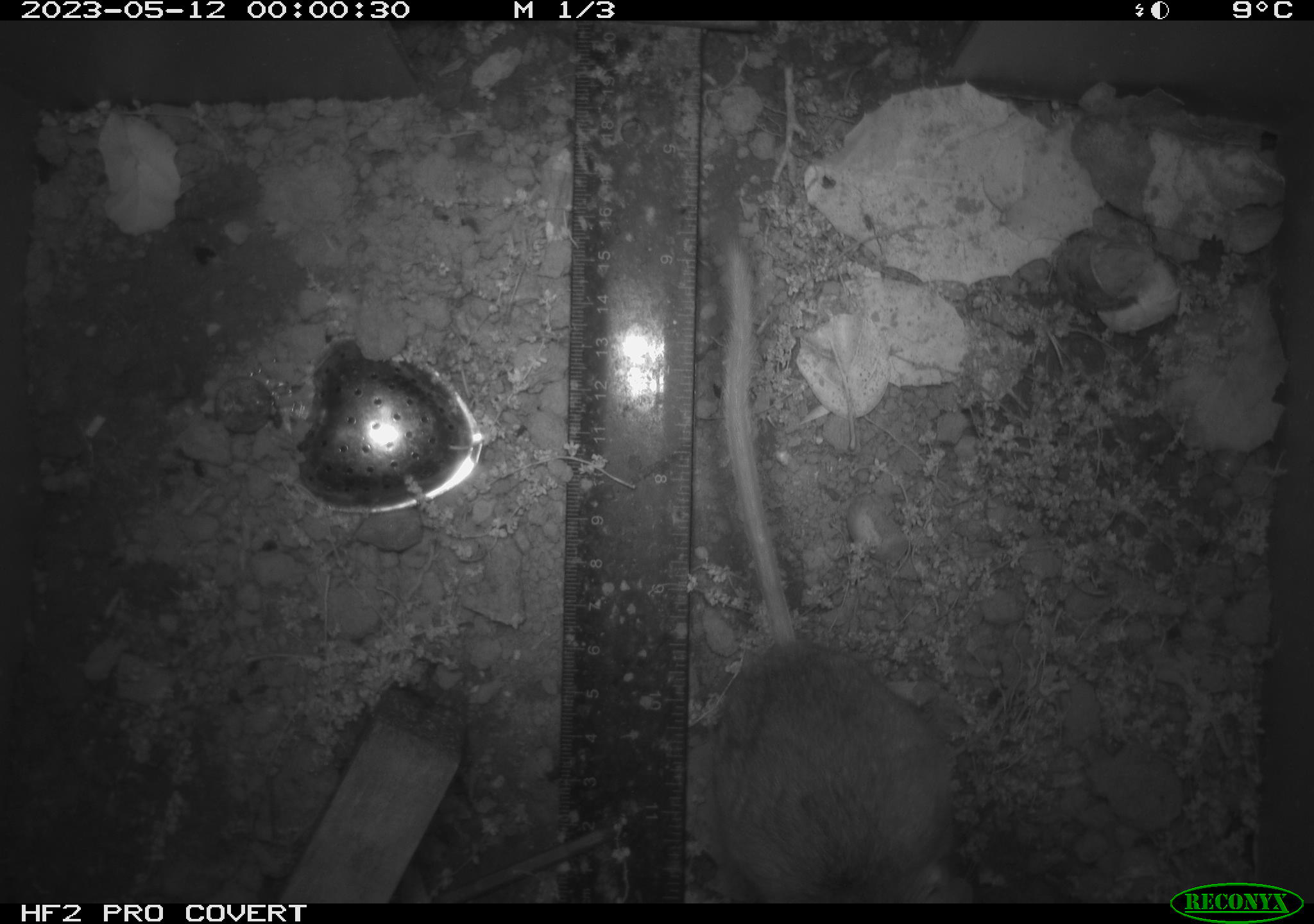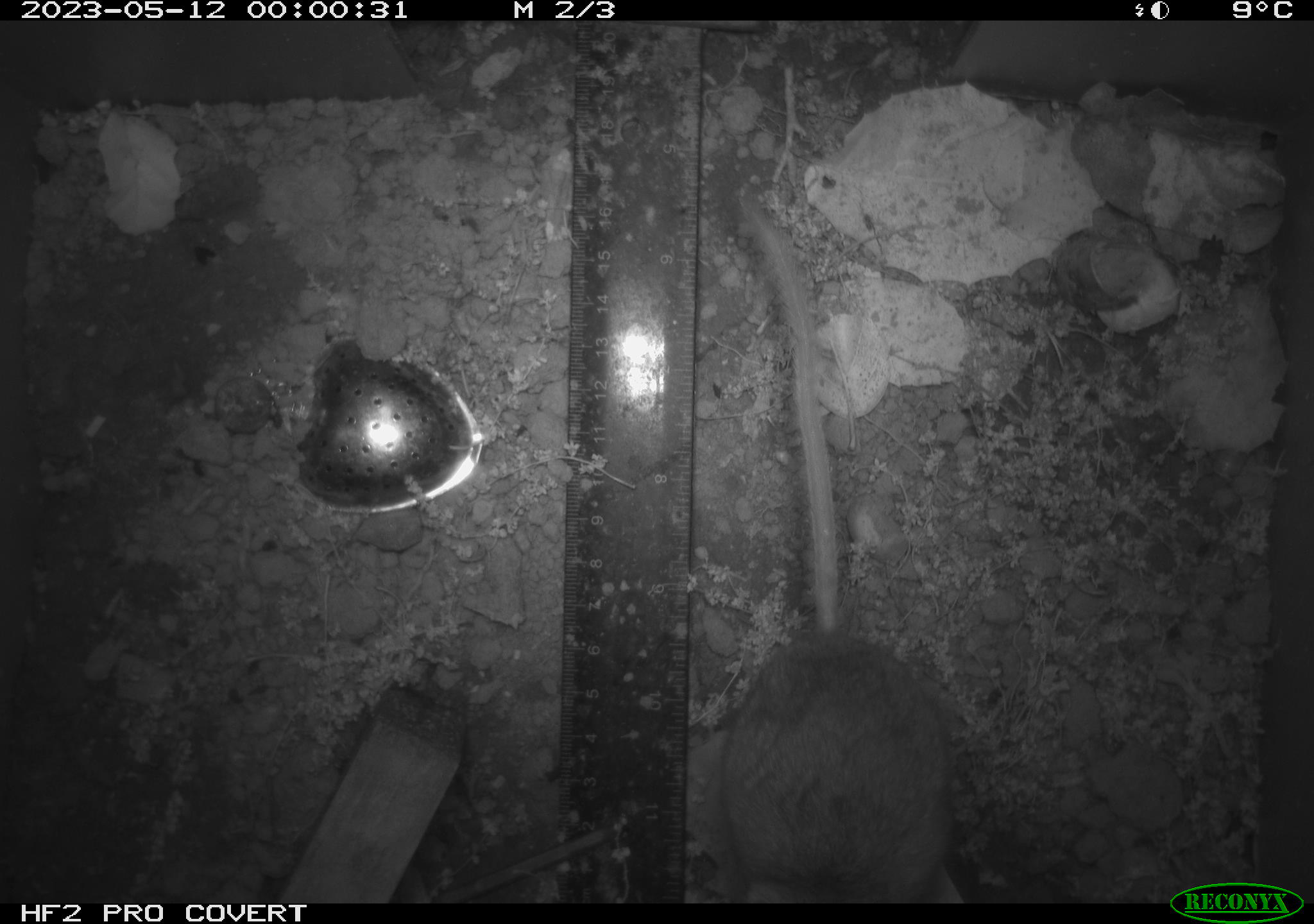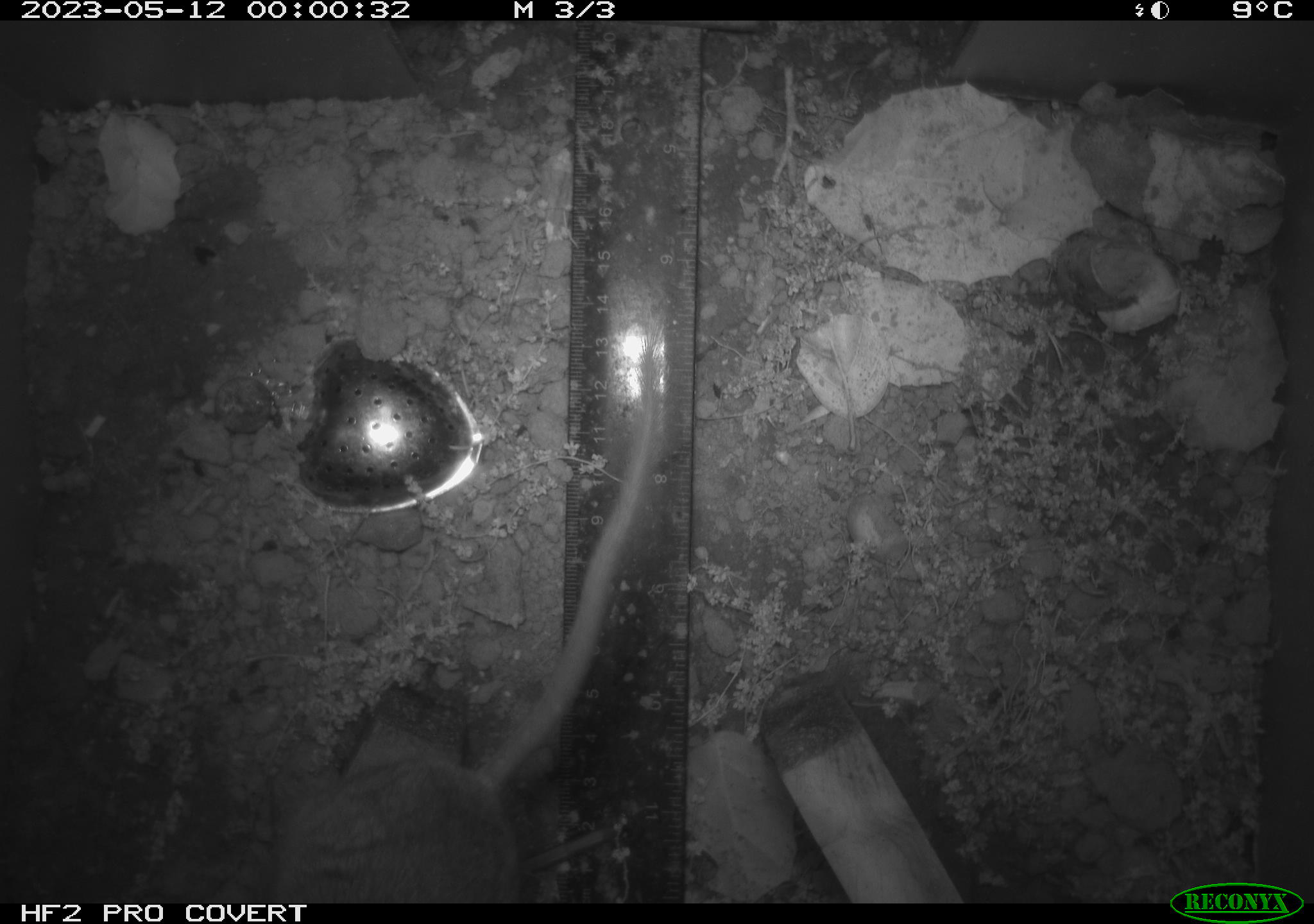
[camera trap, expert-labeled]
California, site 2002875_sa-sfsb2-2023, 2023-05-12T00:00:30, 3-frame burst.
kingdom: Animalia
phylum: Chordata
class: Mammalia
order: Rodentia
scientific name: Rodentia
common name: mouse species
Mouse species (Rodentia).